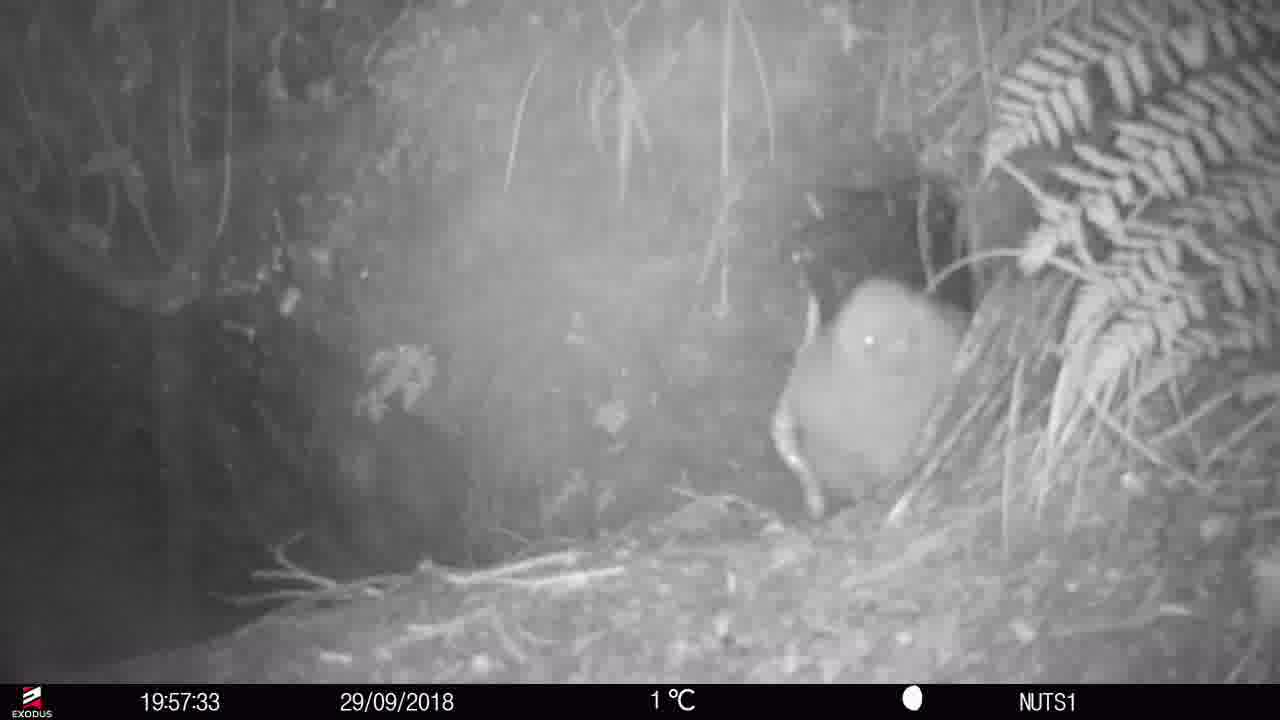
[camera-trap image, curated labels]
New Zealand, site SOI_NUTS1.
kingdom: Animalia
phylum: Chordata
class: Aves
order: Apterygiformes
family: Apterygidae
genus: Apteryx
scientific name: Apteryx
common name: kiwi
Kiwi (Apteryx).